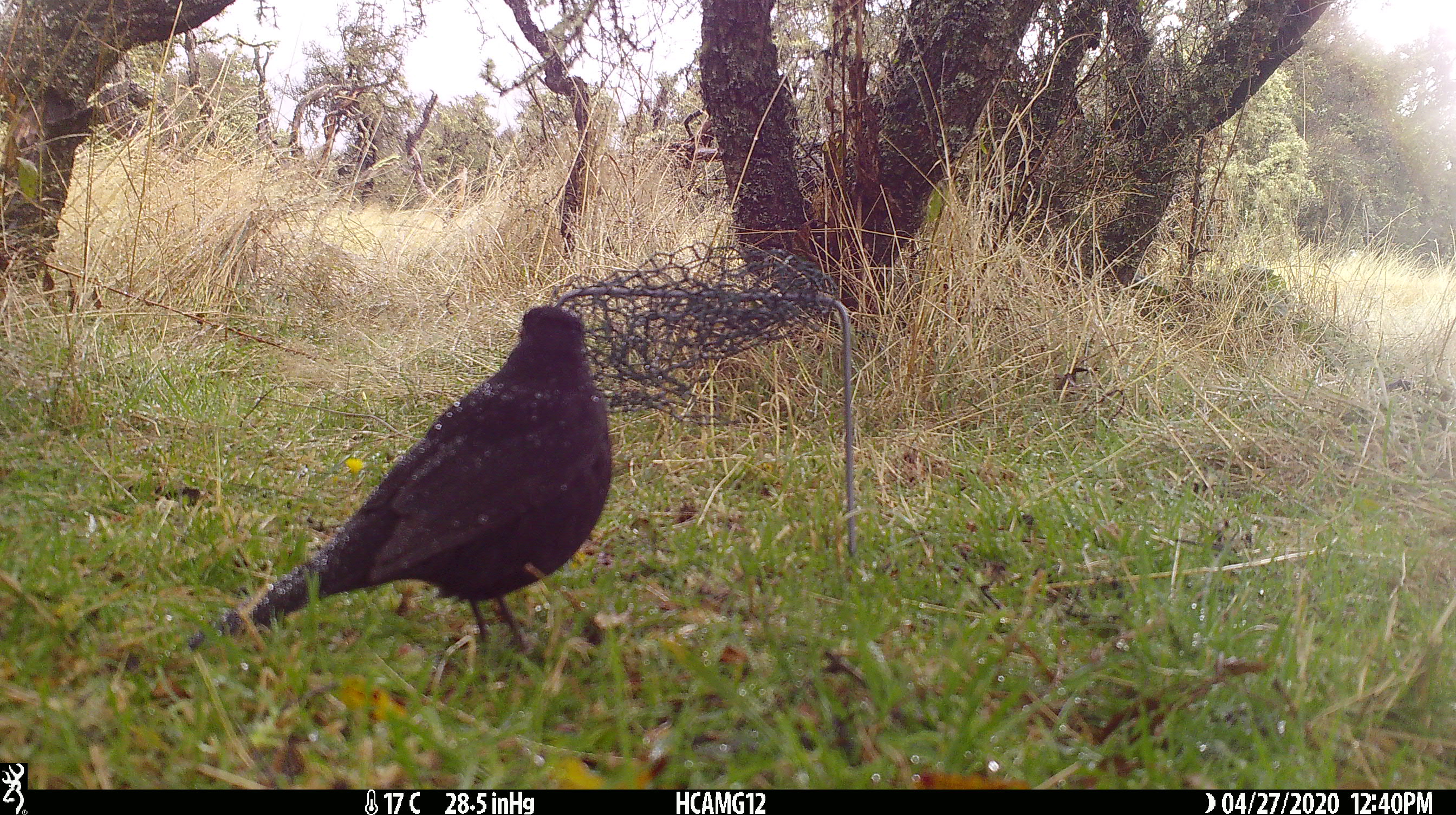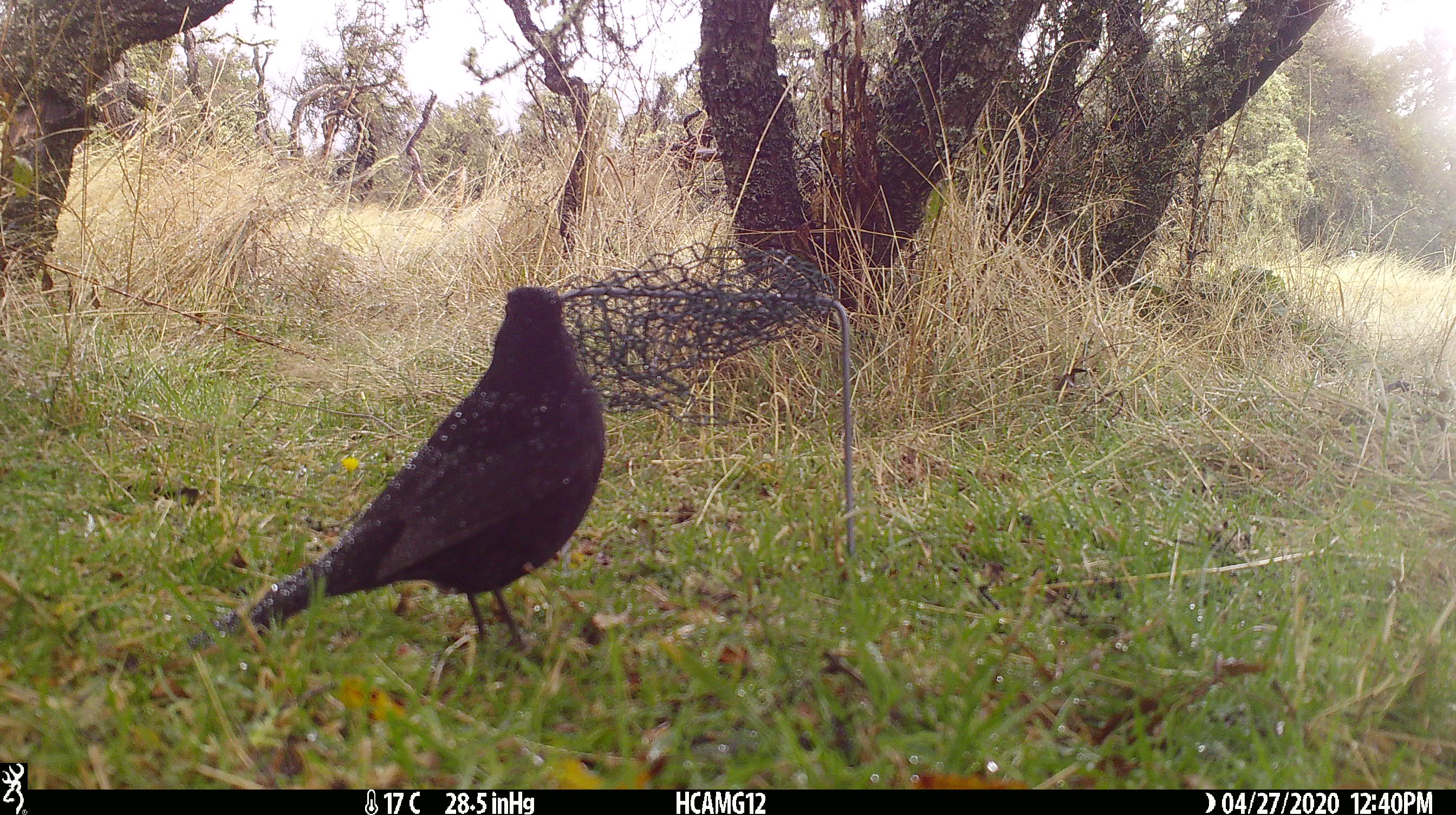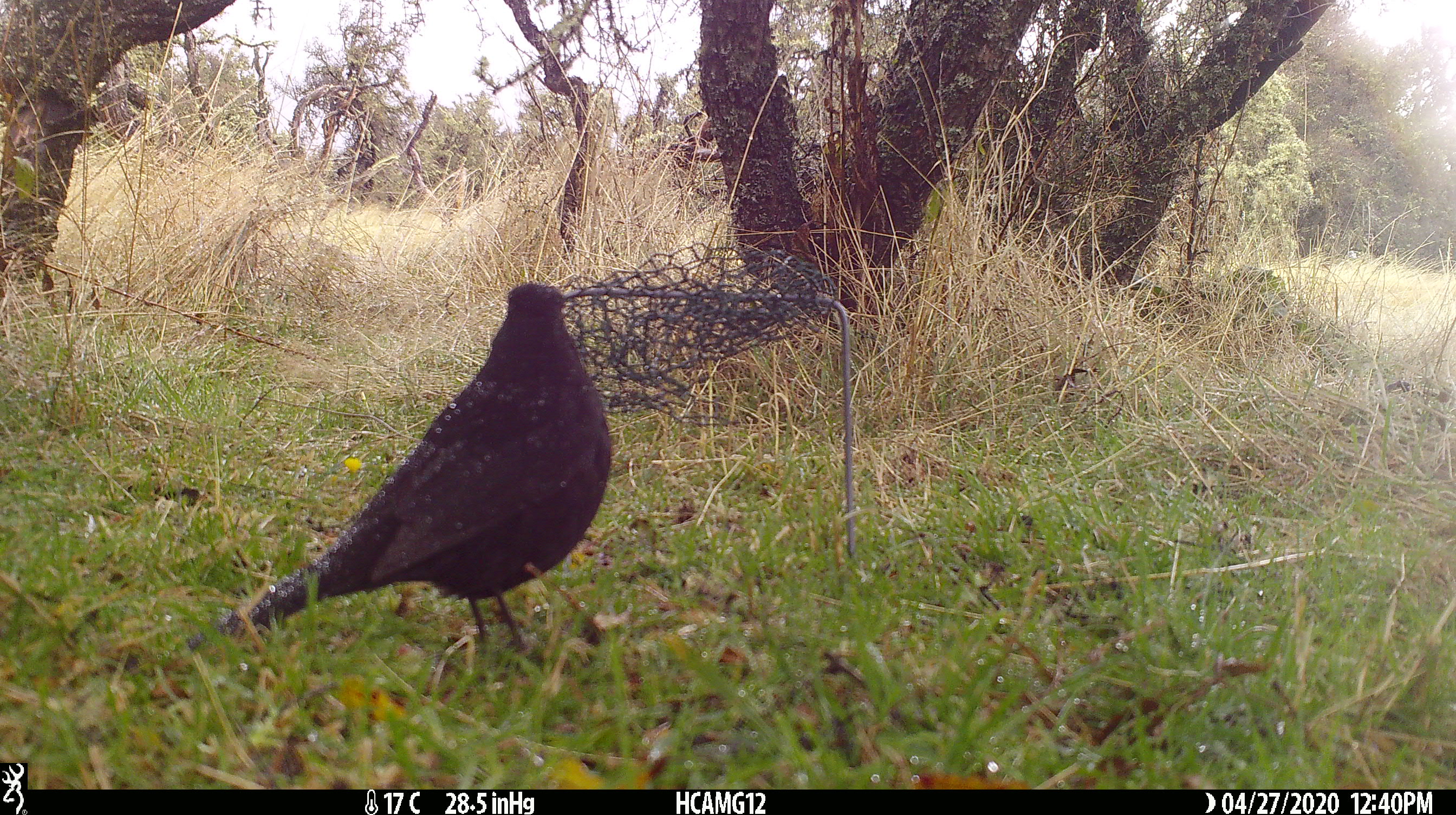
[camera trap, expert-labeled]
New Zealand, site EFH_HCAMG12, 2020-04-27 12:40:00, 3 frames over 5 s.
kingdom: Animalia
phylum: Chordata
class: Aves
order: Passeriformes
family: Turdidae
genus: Turdus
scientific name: Turdus merula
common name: eurasian blackbird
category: blackbird